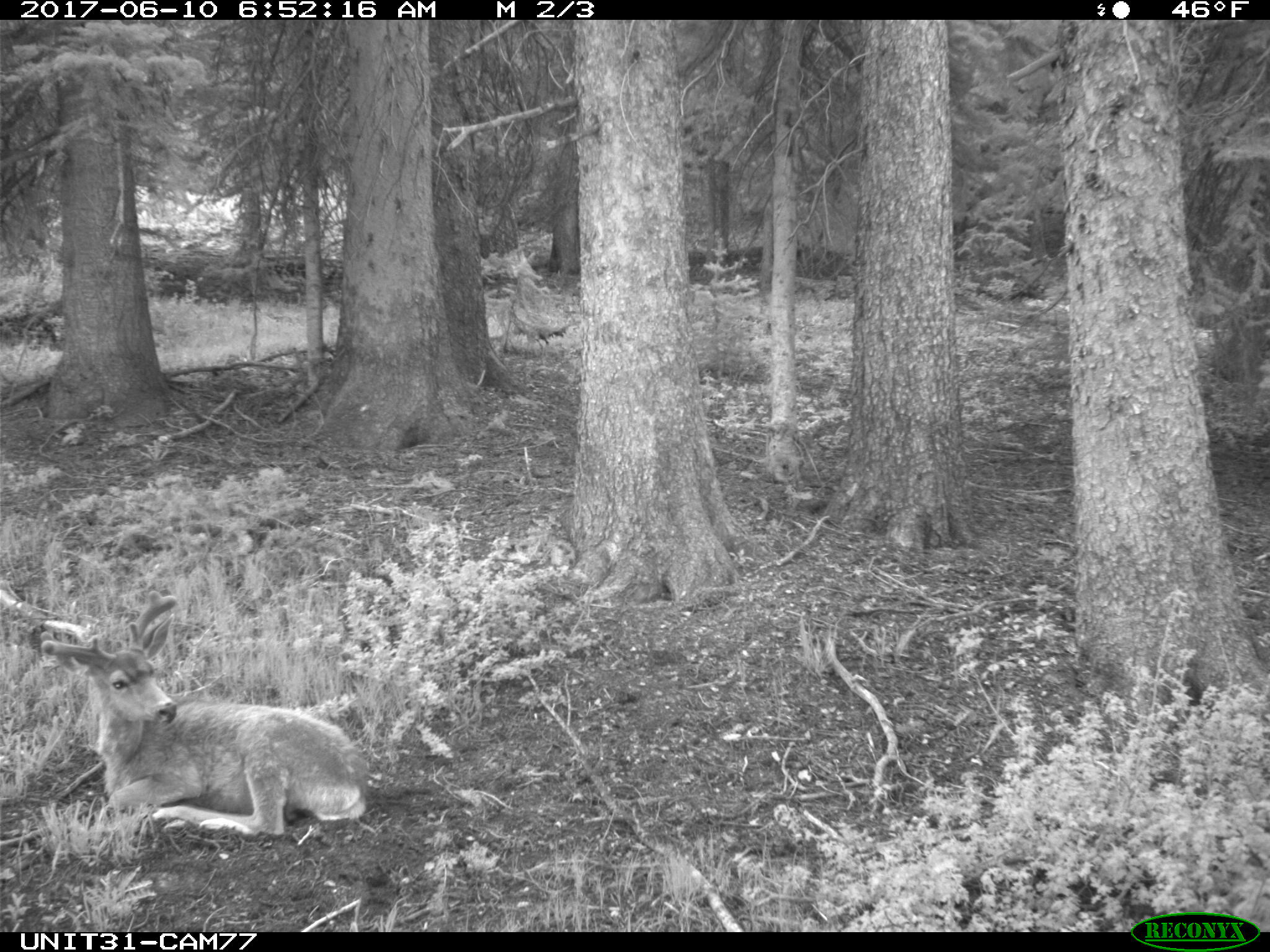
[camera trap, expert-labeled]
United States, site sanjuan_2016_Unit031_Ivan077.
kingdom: Animalia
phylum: Chordata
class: Mammalia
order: Artiodactyla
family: Cervidae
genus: Odocoileus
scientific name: Odocoileus hemionus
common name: mule deer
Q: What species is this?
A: Odocoileus hemionus (mule deer).